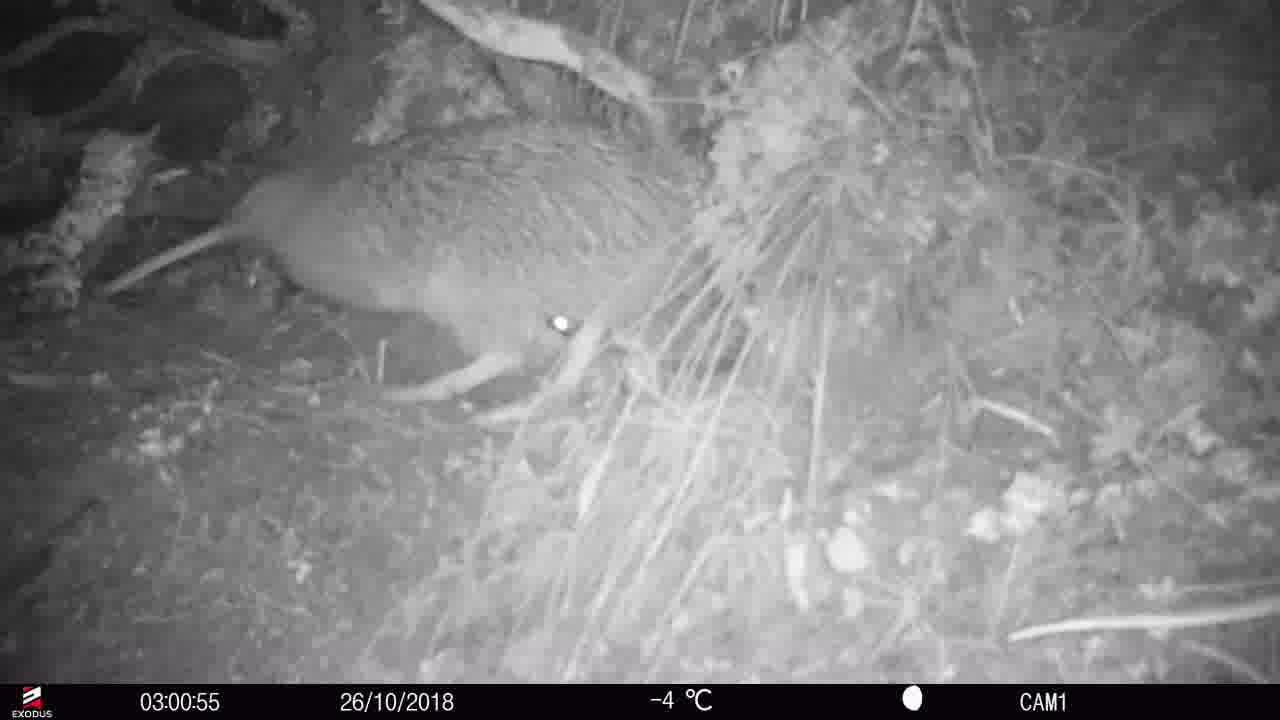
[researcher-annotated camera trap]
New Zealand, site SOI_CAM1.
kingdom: Animalia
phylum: Chordata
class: Aves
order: Apterygiformes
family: Apterygidae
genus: Apteryx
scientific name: Apteryx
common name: kiwi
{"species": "kiwi (Apteryx)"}